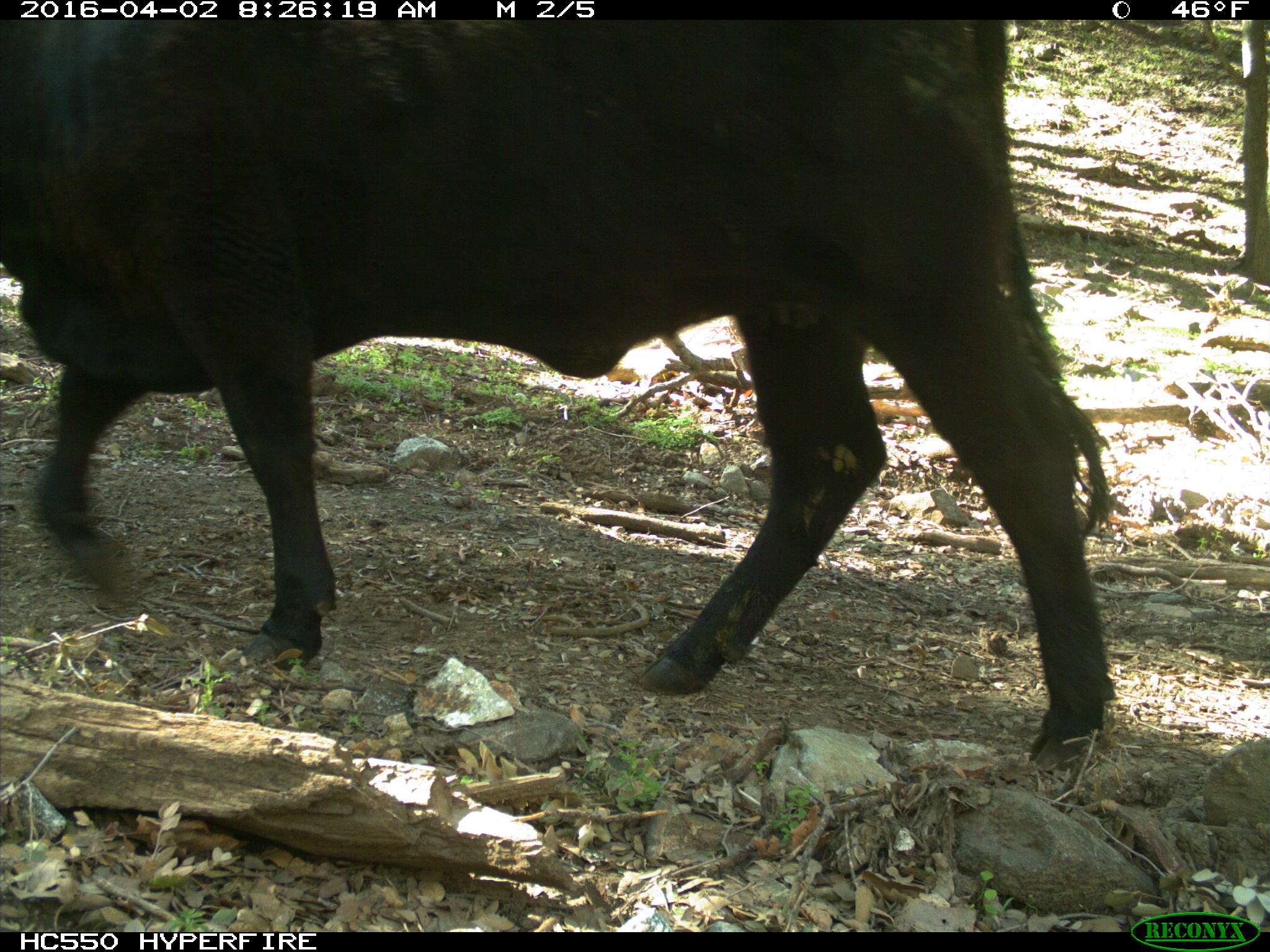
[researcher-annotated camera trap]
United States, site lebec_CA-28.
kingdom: Animalia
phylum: Chordata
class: Mammalia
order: Artiodactyla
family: Bovidae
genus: Bos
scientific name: Bos taurus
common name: domestic cow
Bos taurus (domestic cow).